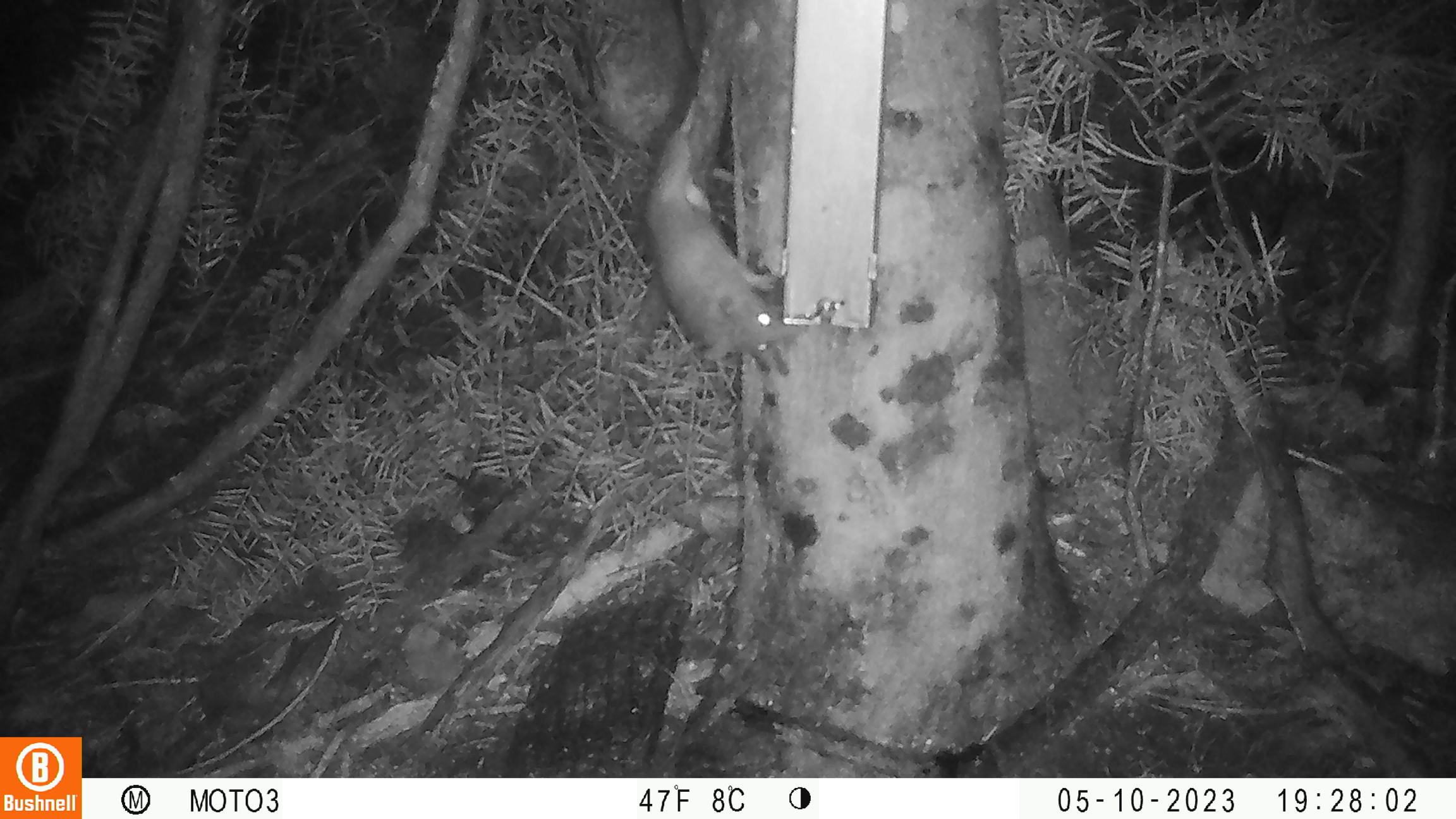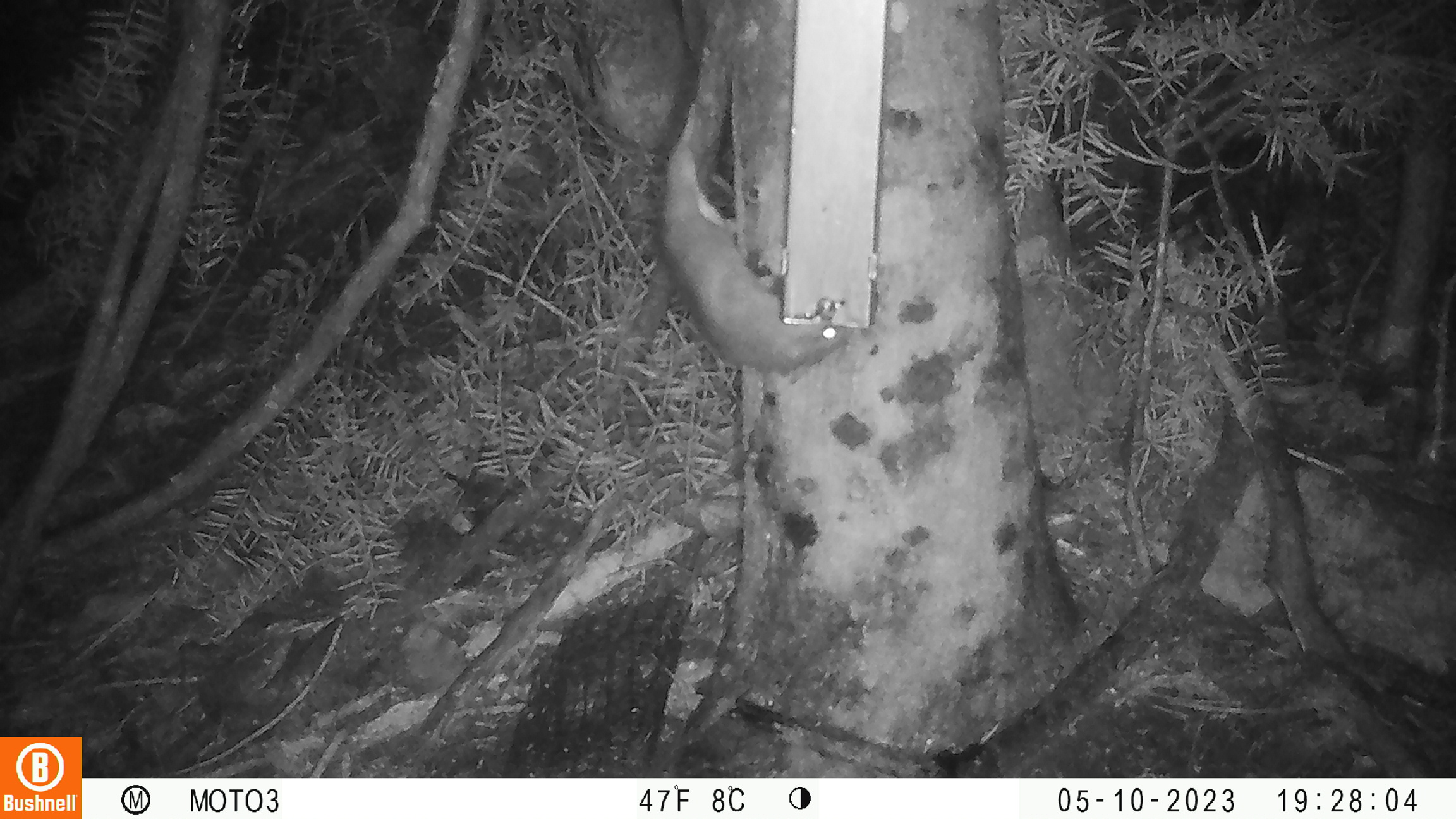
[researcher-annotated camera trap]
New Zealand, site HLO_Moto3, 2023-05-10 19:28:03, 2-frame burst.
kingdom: Animalia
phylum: Chordata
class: Mammalia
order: Rodentia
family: Muridae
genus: Rattus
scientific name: Rattus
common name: rat